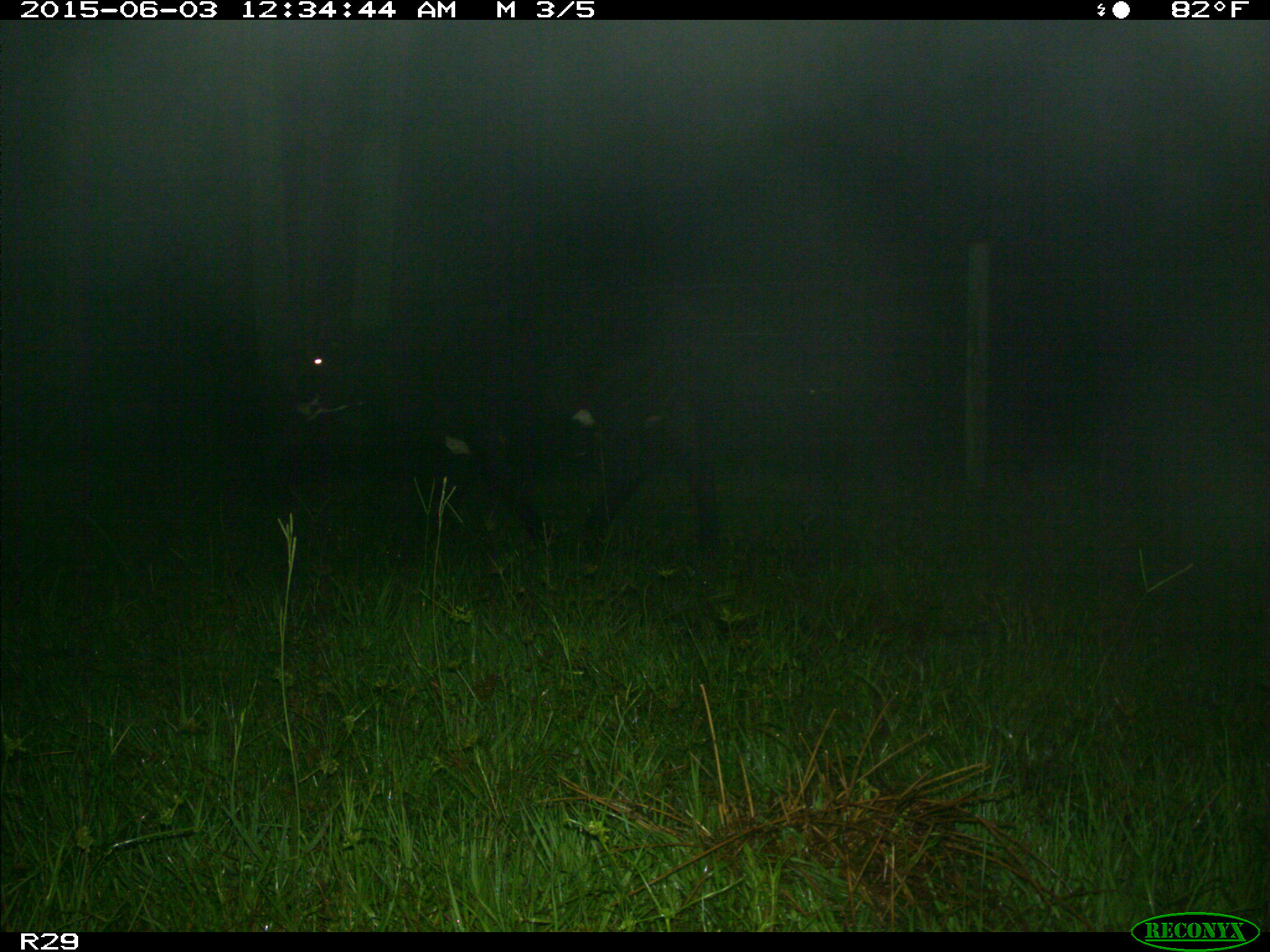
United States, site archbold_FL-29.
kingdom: Animalia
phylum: Chordata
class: Mammalia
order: Artiodactyla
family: Bovidae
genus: Bos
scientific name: Bos taurus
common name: domestic cow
Bos taurus (domestic cow).